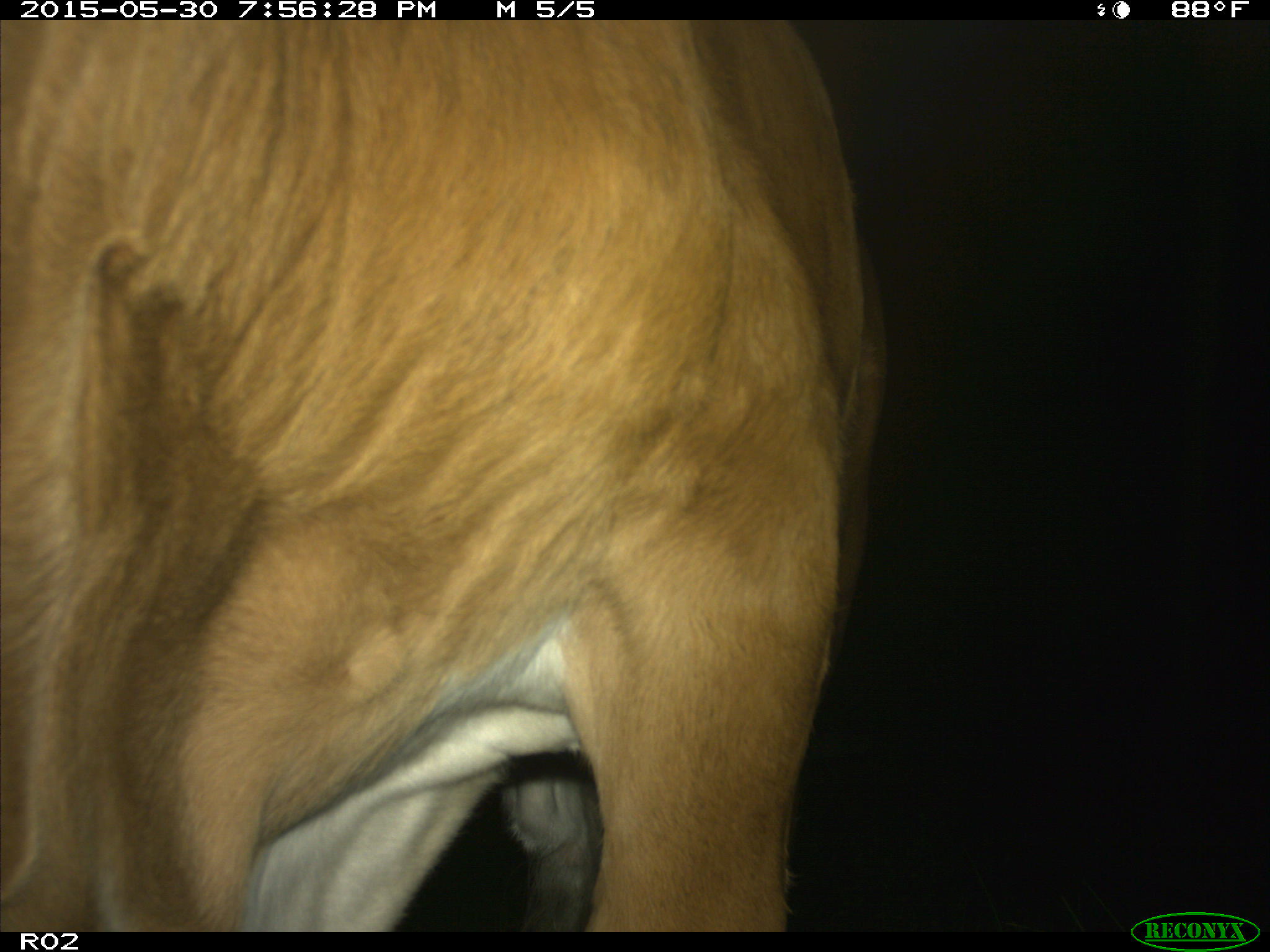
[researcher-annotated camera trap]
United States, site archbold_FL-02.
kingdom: Animalia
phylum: Chordata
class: Mammalia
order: Artiodactyla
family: Bovidae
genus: Bos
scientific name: Bos taurus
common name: domestic cow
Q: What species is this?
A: Bos taurus (domestic cow).